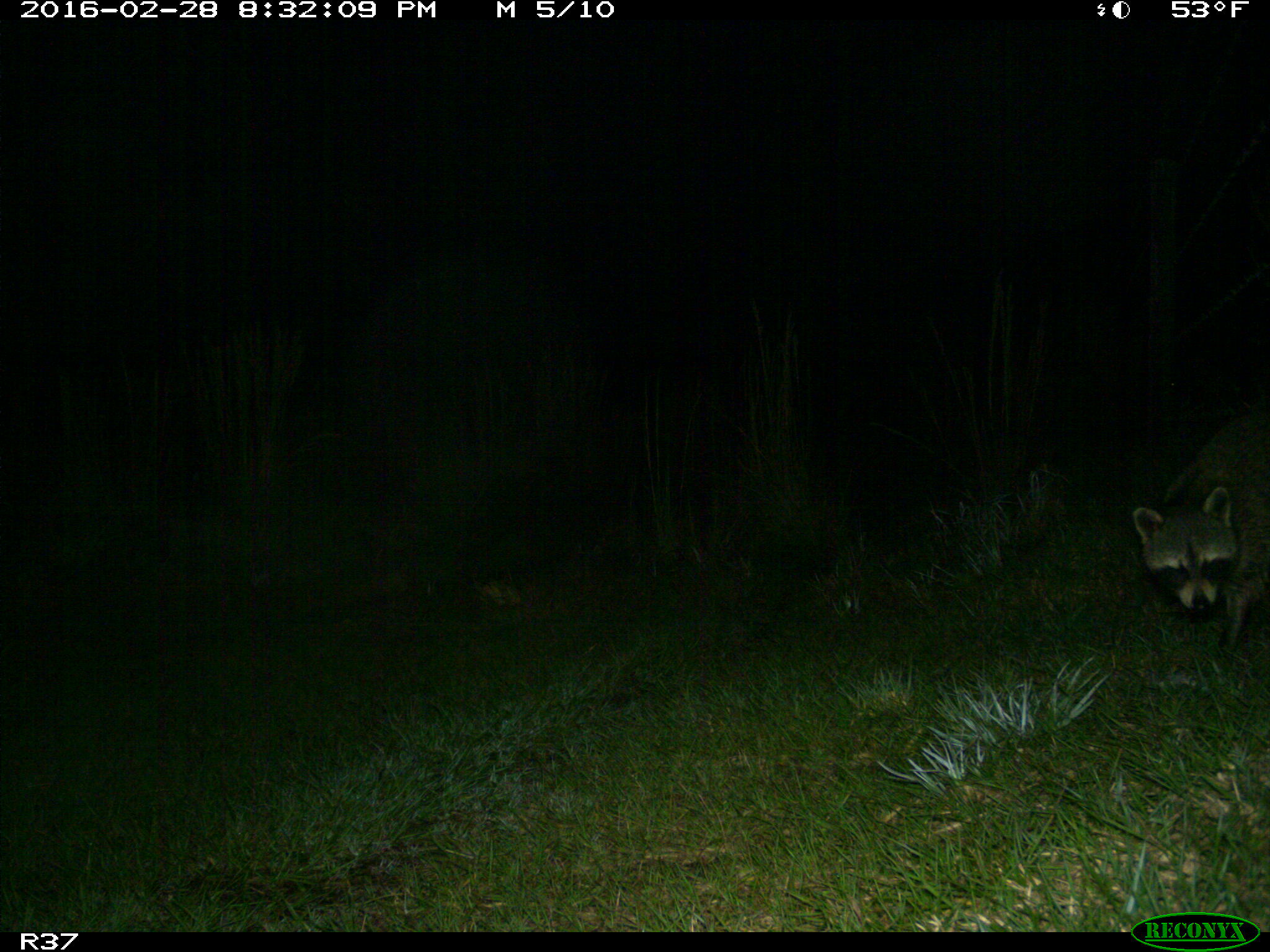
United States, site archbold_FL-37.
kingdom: Animalia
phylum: Chordata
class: Mammalia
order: Carnivora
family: Procyonidae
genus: Procyon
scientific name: Procyon lotor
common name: common raccoon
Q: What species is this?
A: Procyon lotor (common raccoon).